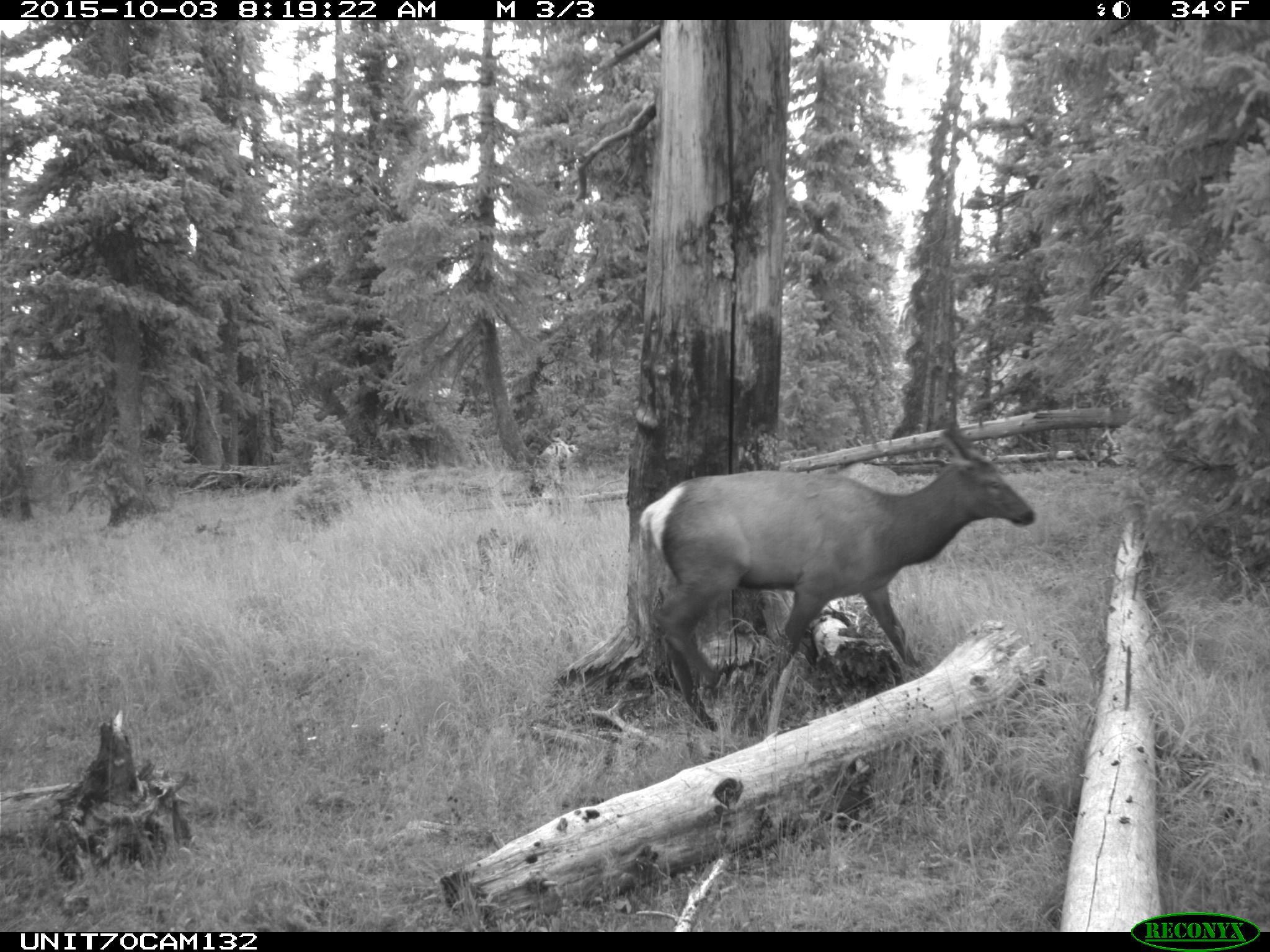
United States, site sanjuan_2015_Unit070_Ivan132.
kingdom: Animalia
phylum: Chordata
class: Mammalia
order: Artiodactyla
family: Cervidae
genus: Cervus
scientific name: Cervus elaphus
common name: red deer